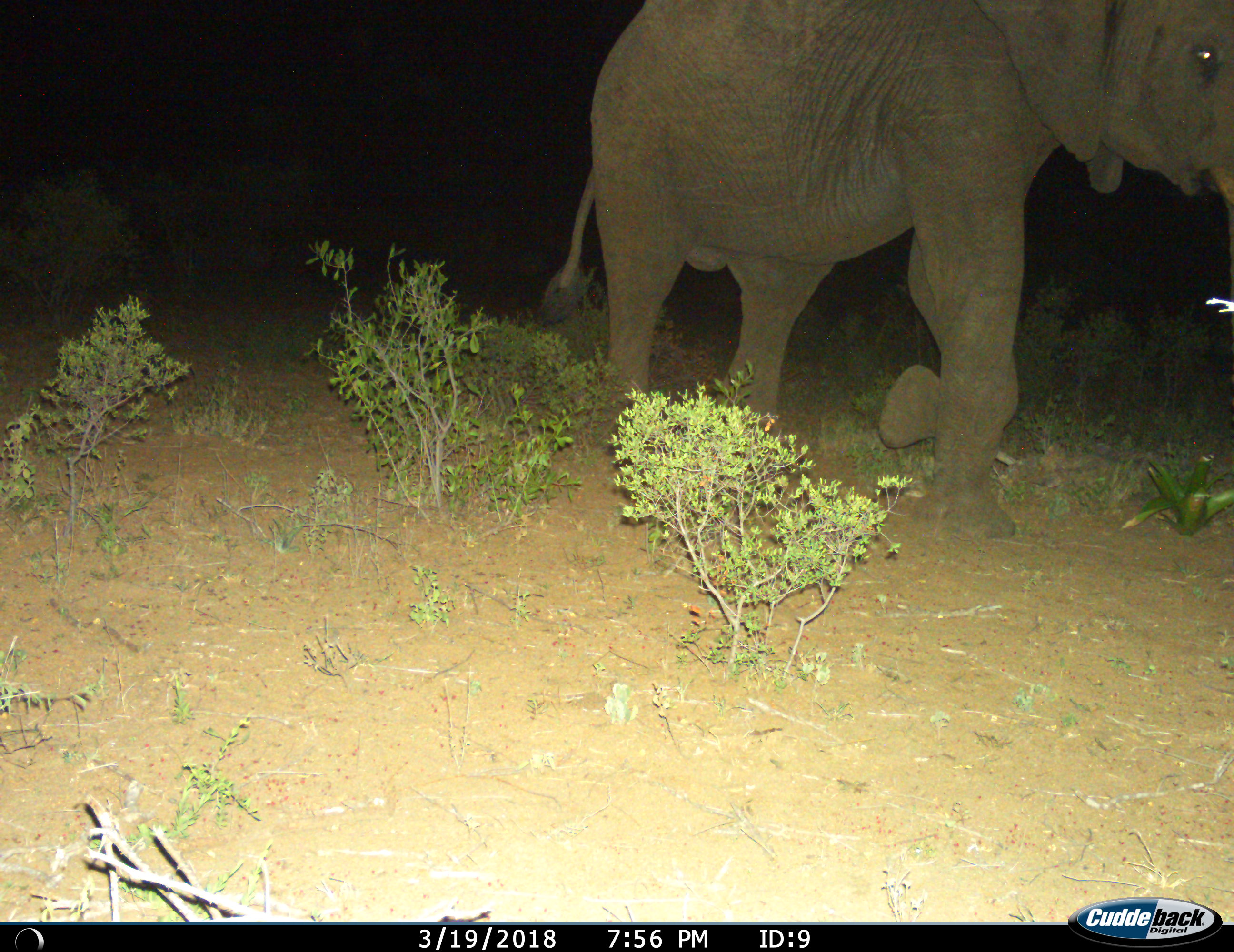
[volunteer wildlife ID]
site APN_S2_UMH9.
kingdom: Animalia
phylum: Chordata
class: Mammalia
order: Proboscidea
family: Elephantidae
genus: Loxodonta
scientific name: Loxodonta africana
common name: african bush elephant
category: elephant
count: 1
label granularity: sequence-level